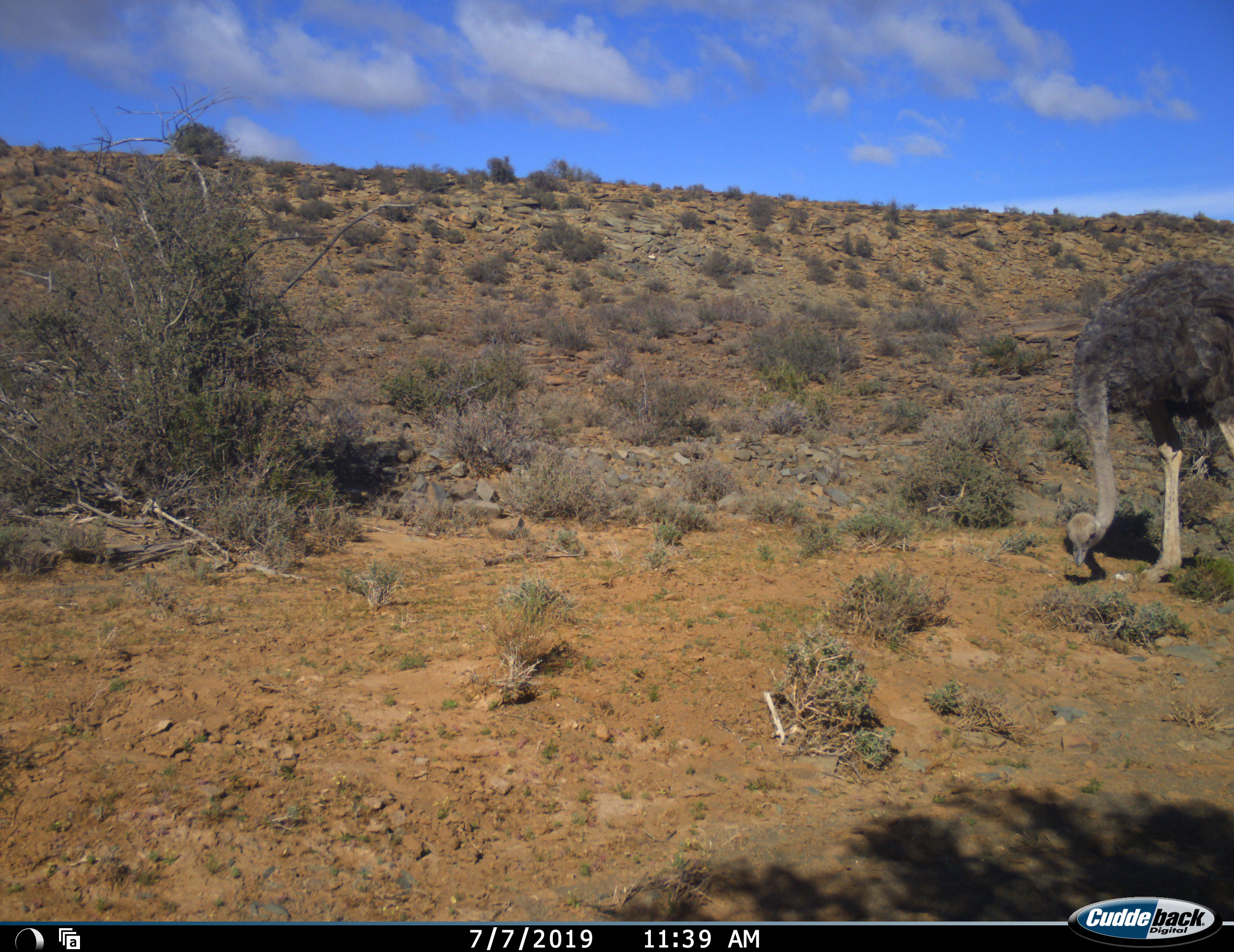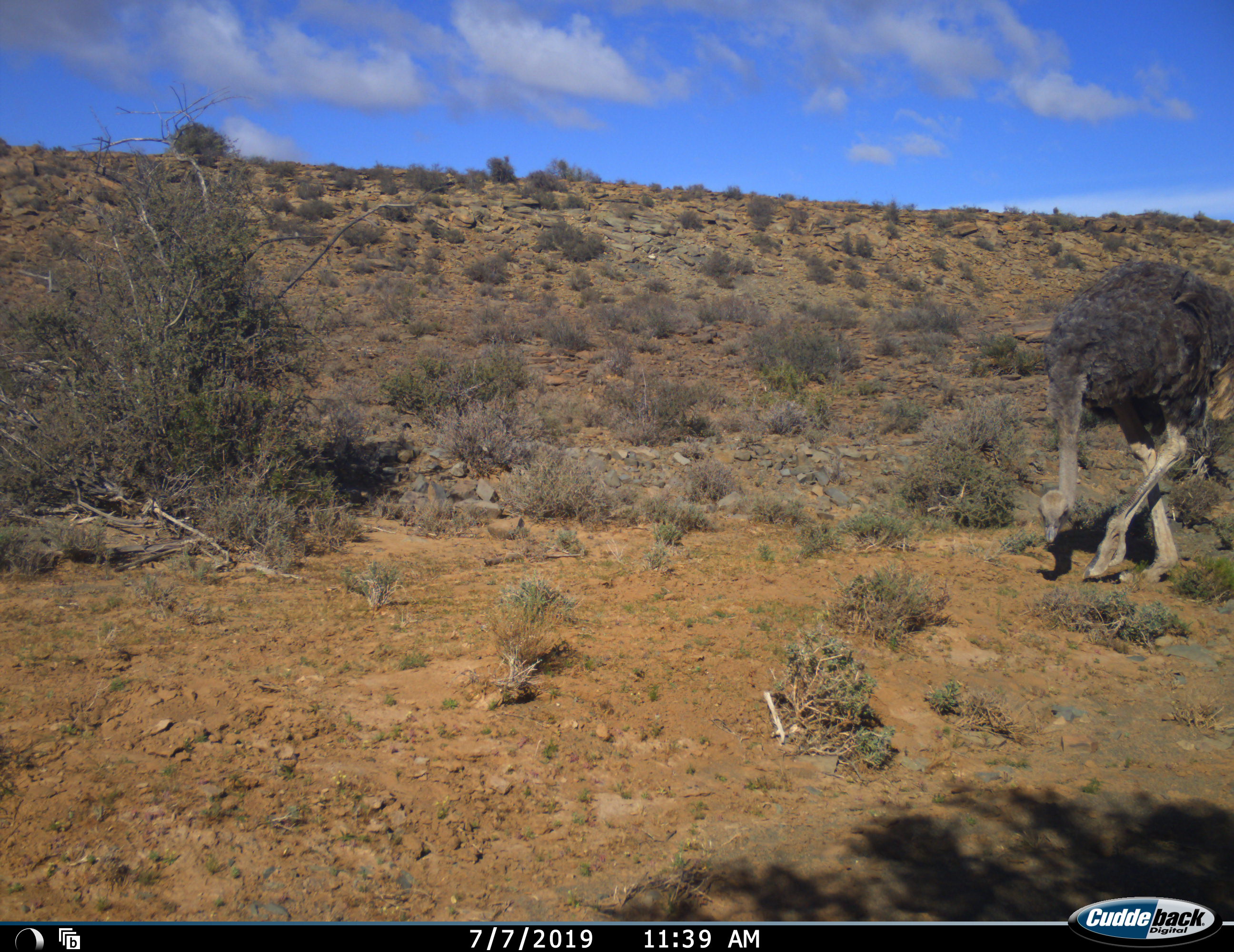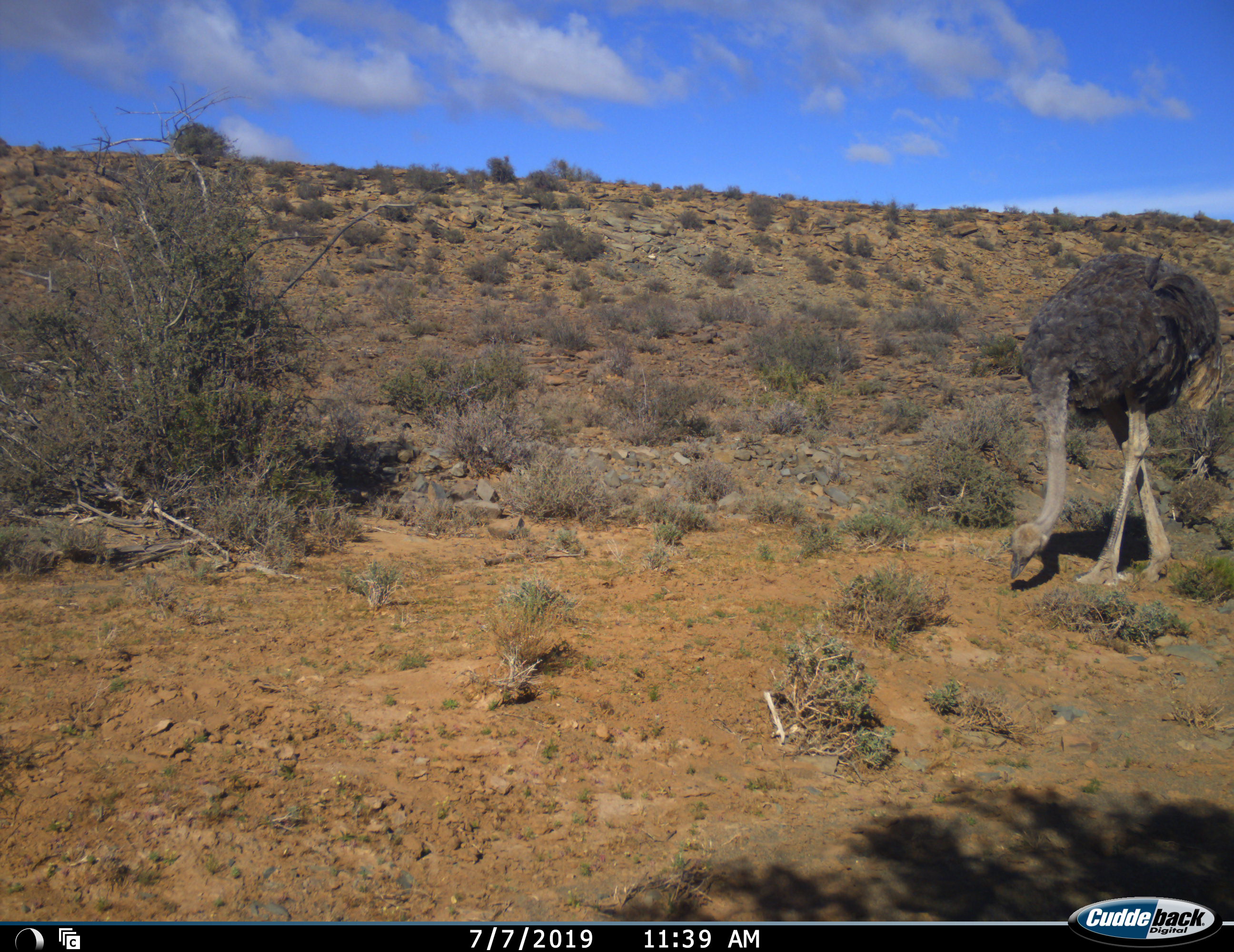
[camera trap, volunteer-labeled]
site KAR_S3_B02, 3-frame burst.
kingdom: Animalia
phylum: Chordata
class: Aves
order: Struthioniformes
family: Struthionidae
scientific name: Struthionidae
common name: ostrich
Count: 1.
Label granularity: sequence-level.